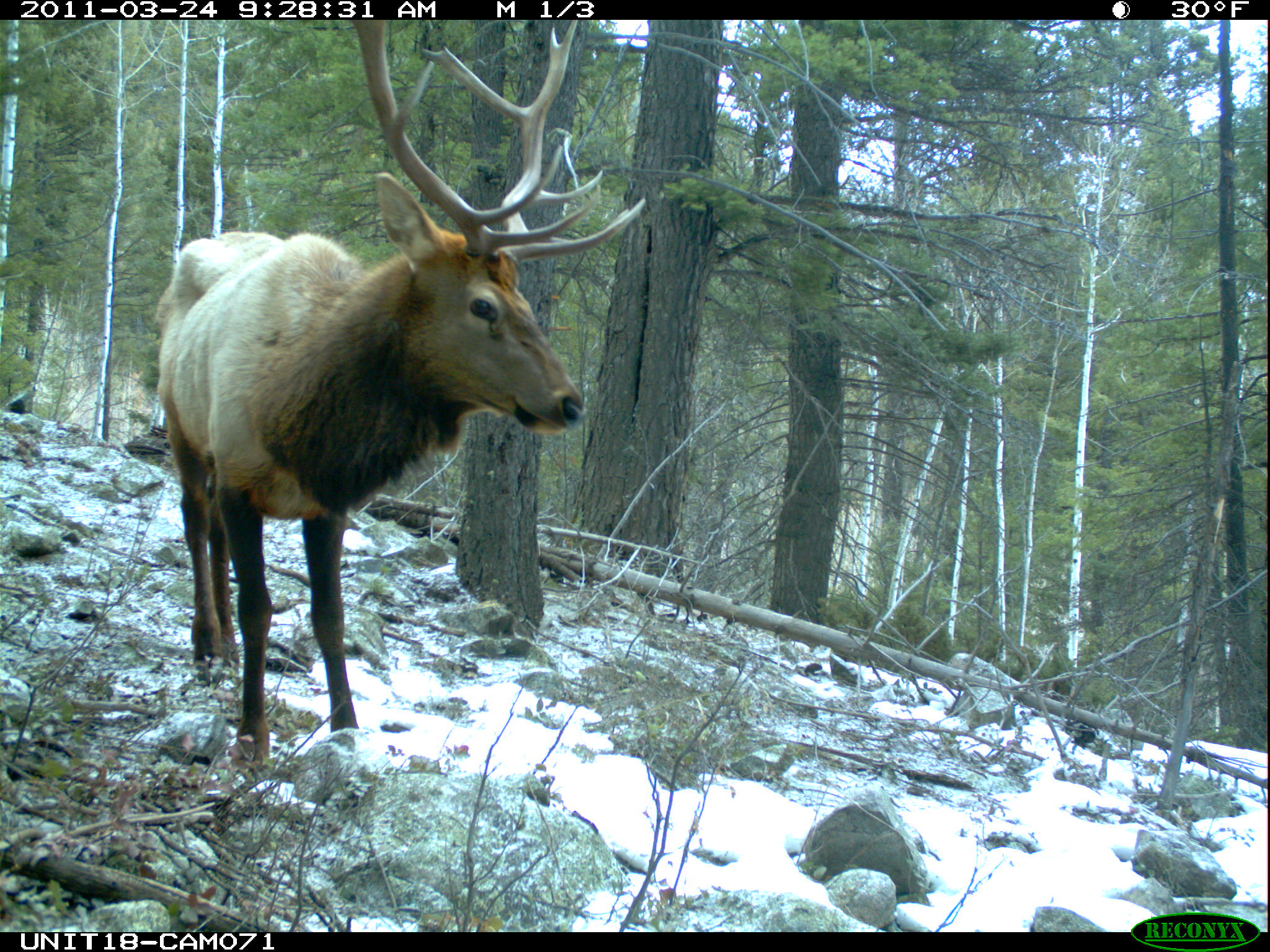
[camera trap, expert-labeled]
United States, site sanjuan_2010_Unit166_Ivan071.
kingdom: Animalia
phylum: Chordata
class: Mammalia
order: Artiodactyla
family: Cervidae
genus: Cervus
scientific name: Cervus elaphus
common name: red deer